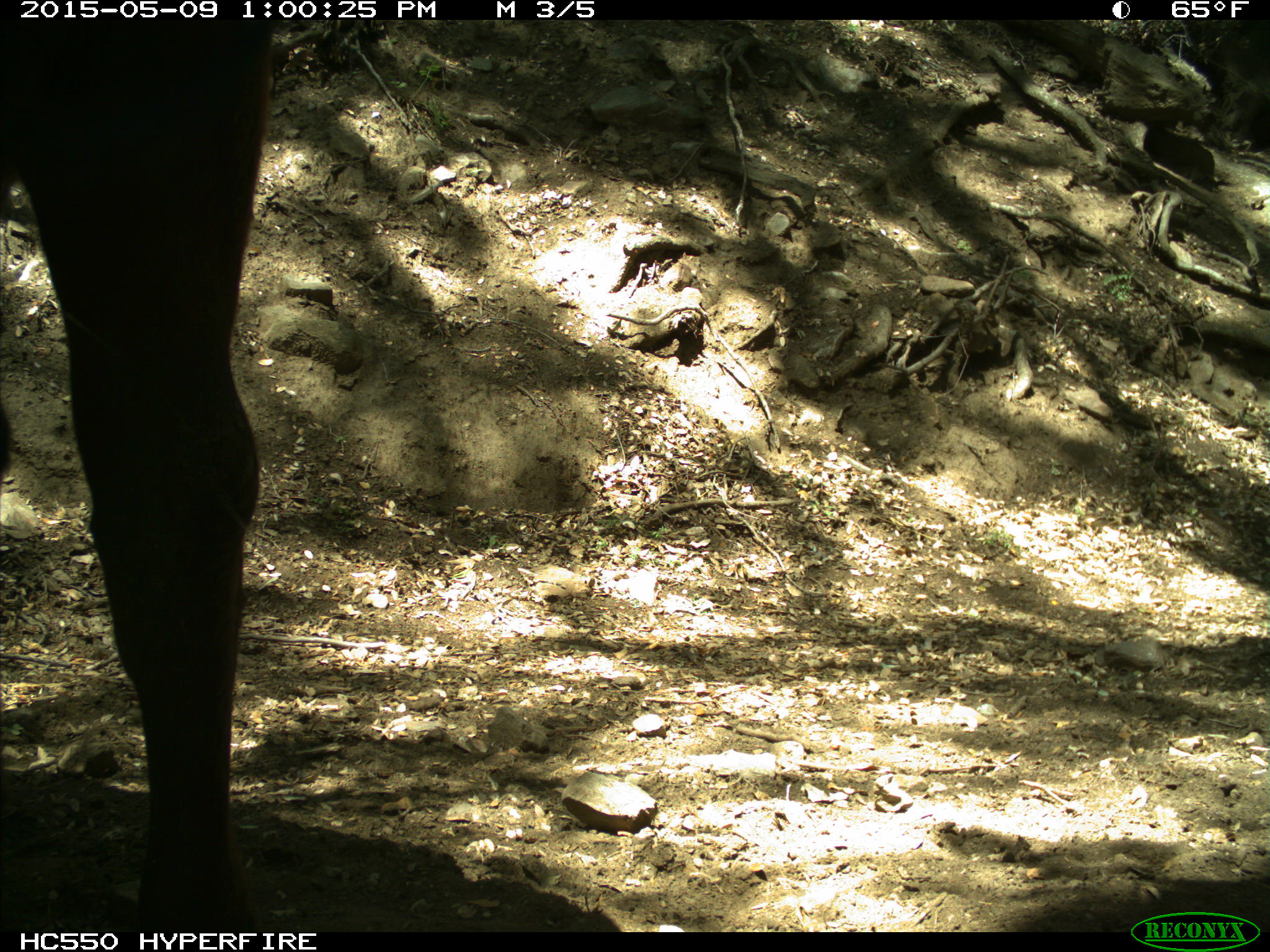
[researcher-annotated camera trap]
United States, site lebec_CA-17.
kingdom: Animalia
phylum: Chordata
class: Mammalia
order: Artiodactyla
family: Bovidae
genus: Bos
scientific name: Bos taurus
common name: domestic cow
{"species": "Bos taurus (domestic cow)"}